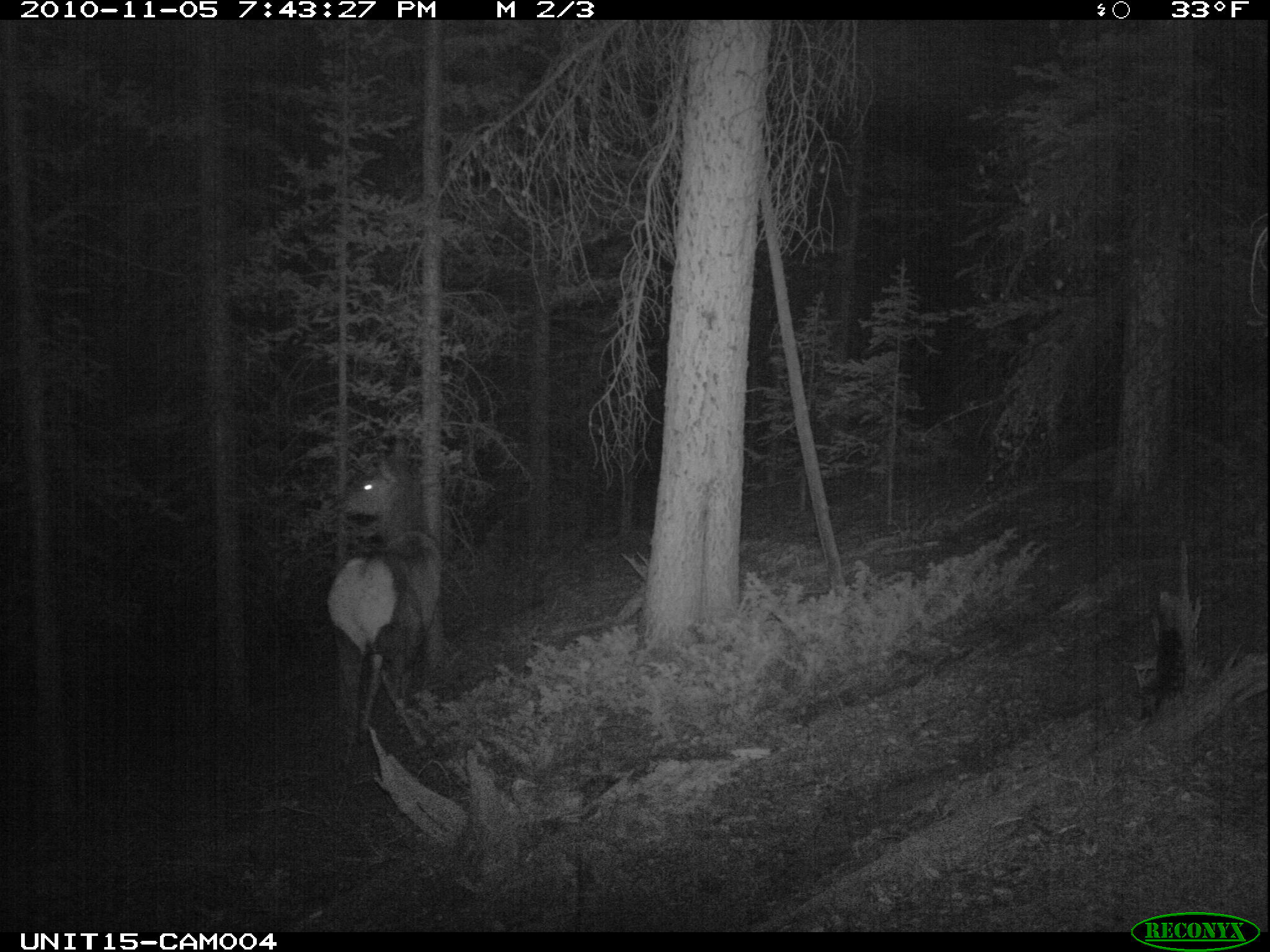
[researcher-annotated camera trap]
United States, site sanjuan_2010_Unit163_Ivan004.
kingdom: Animalia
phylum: Chordata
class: Mammalia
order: Artiodactyla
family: Cervidae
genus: Cervus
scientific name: Cervus elaphus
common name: red deer